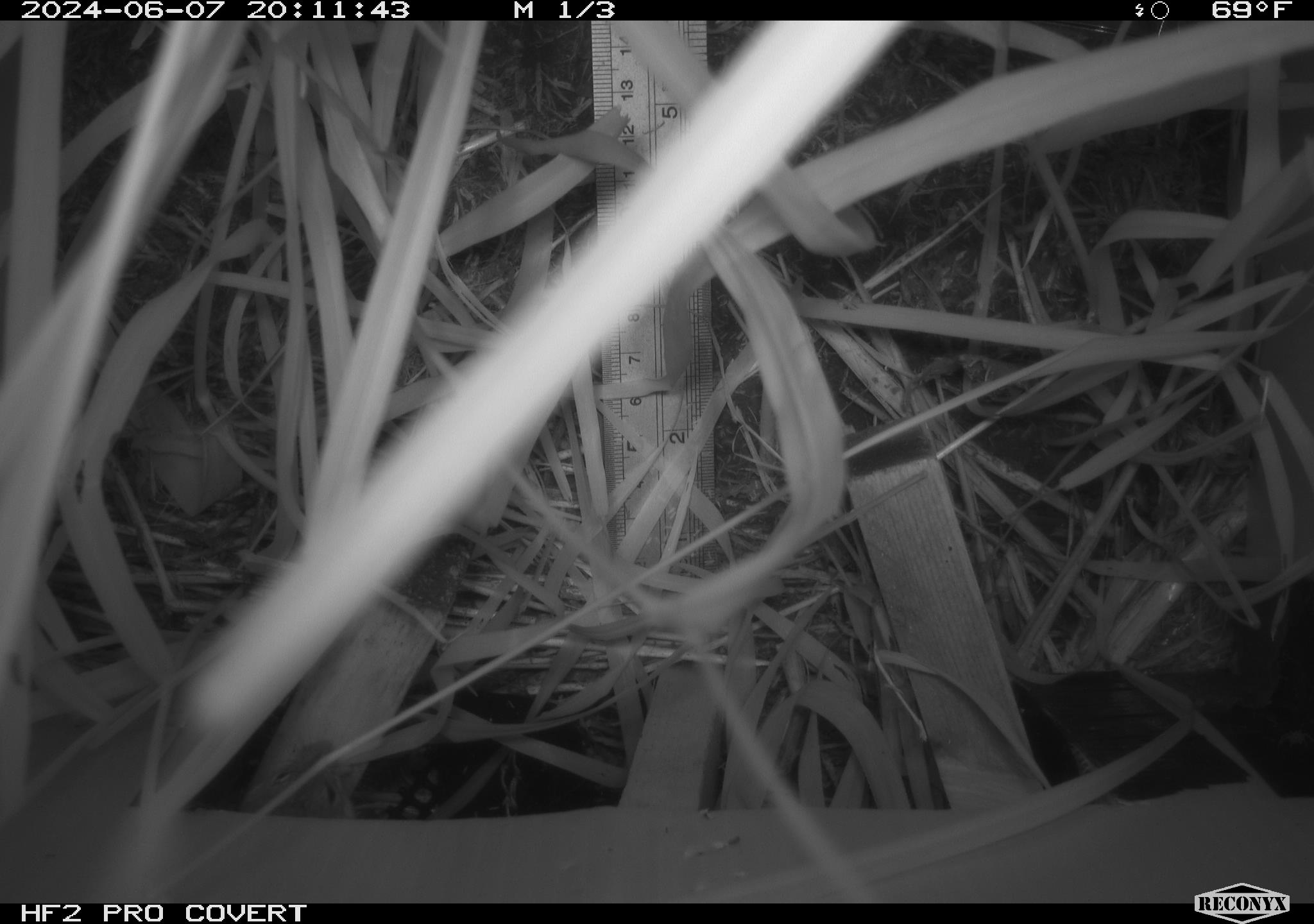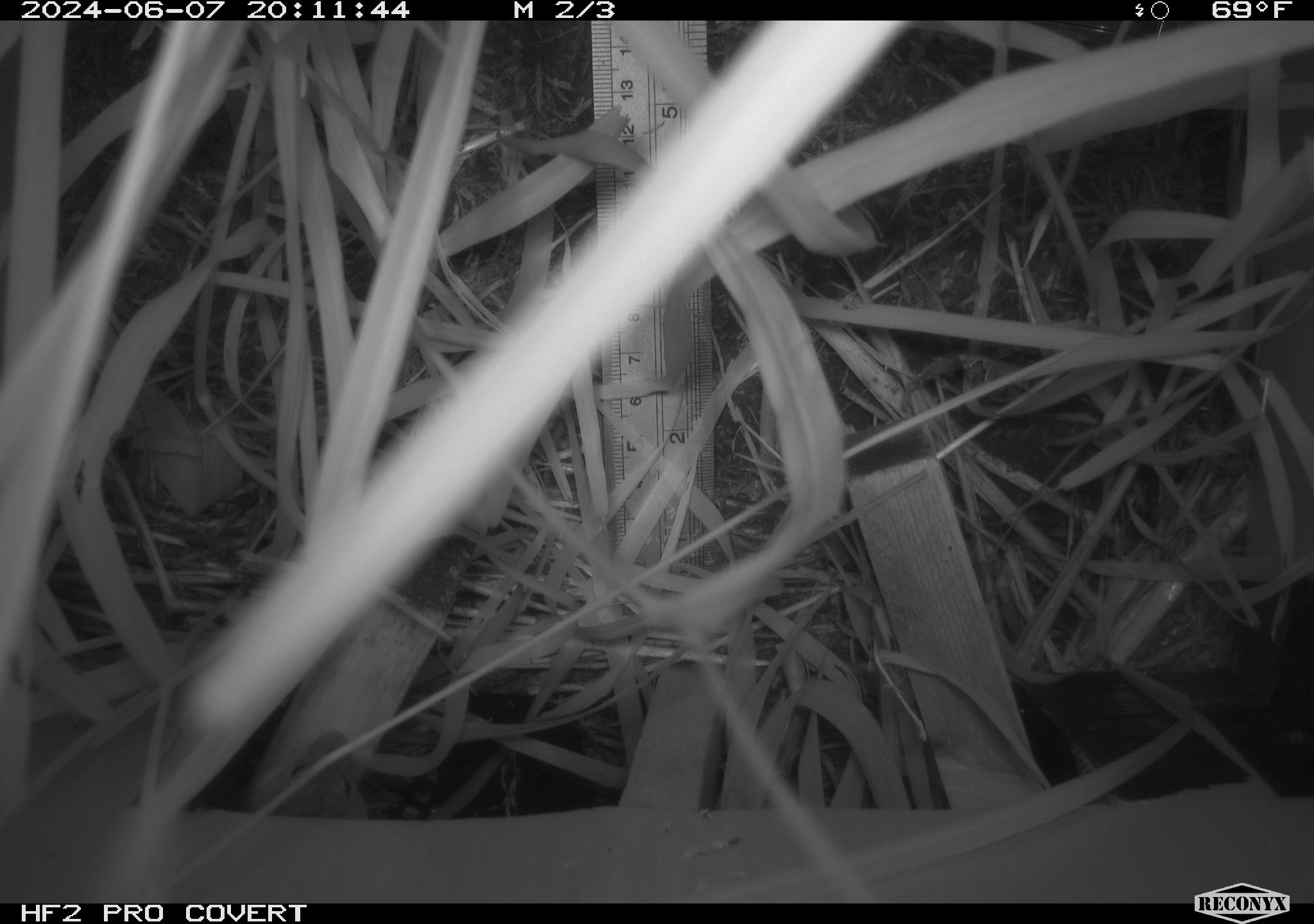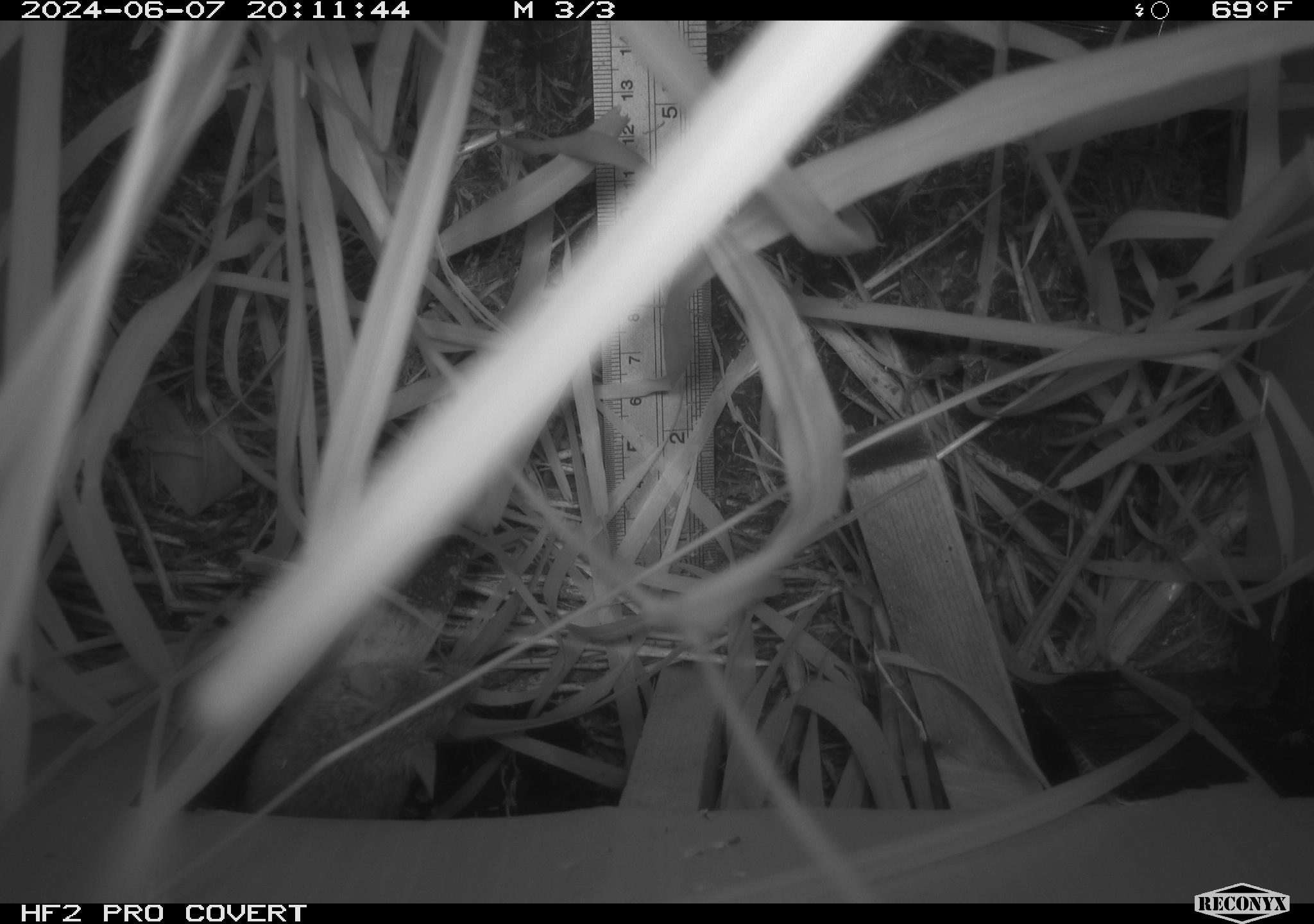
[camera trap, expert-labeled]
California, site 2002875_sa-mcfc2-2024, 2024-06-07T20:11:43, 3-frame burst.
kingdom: Animalia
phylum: Chordata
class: Mammalia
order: Rodentia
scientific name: Rodentia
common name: rodent